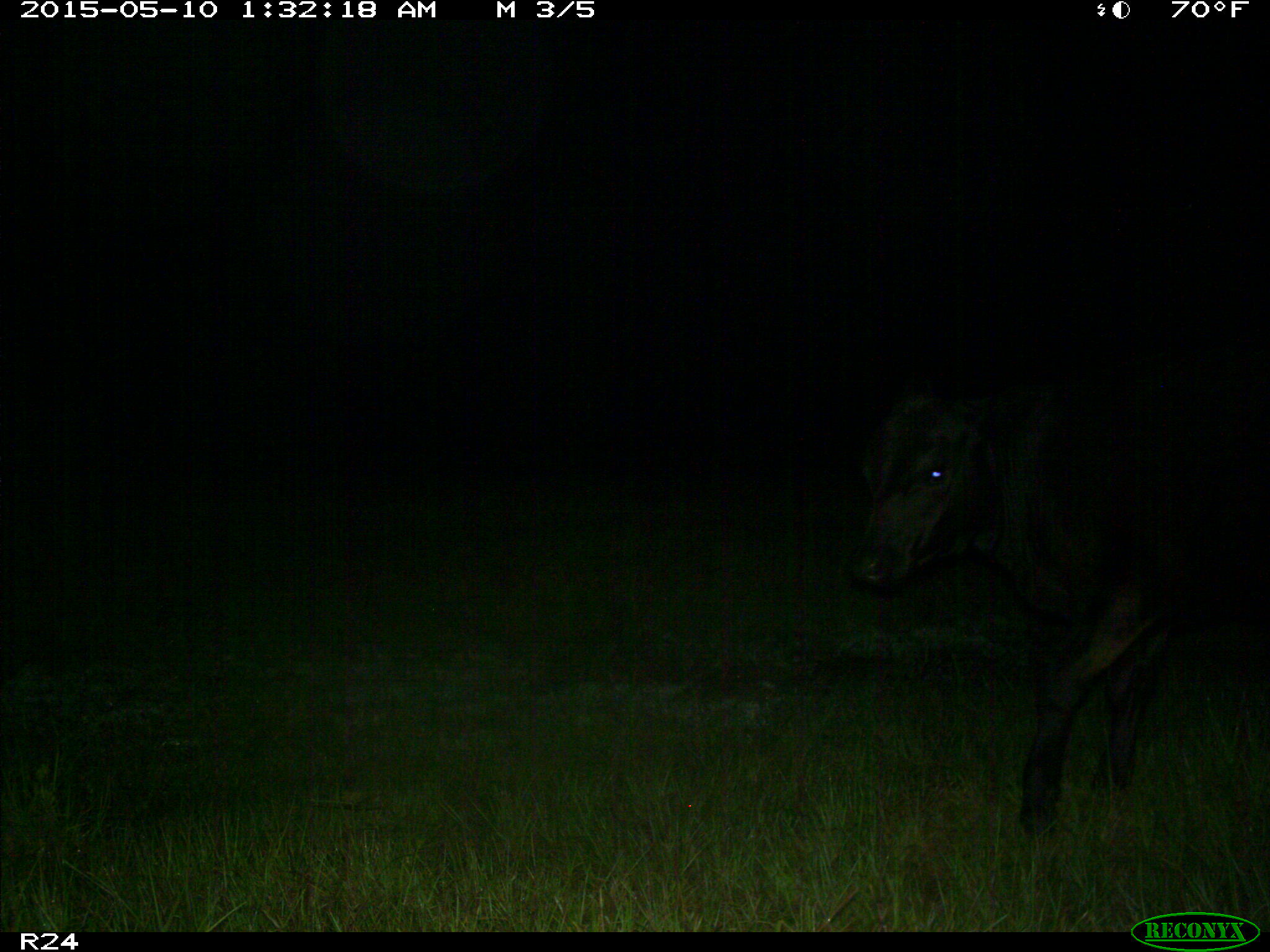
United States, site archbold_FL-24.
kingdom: Animalia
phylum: Chordata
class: Mammalia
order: Artiodactyla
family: Bovidae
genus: Bos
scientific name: Bos taurus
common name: domestic cow